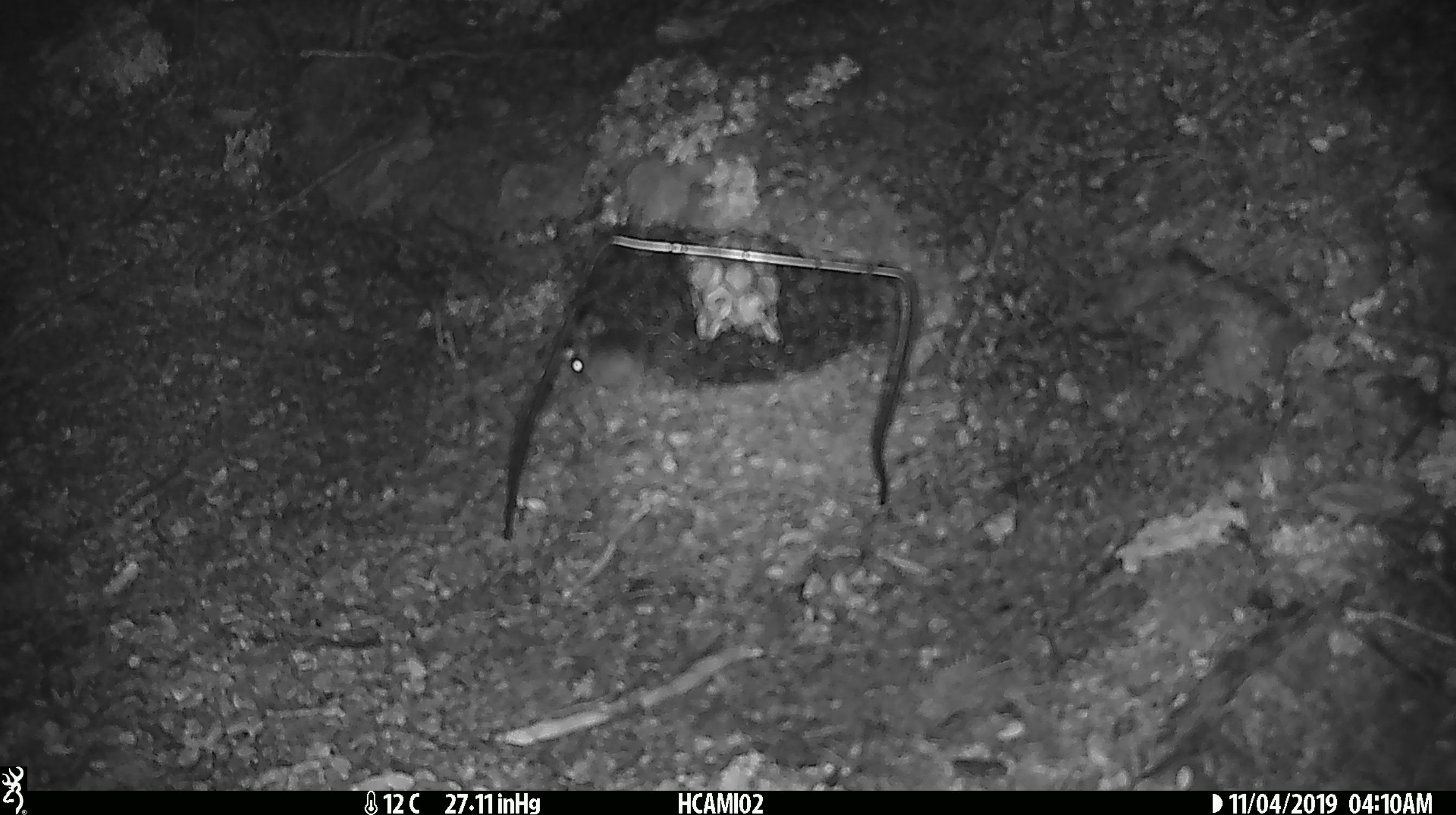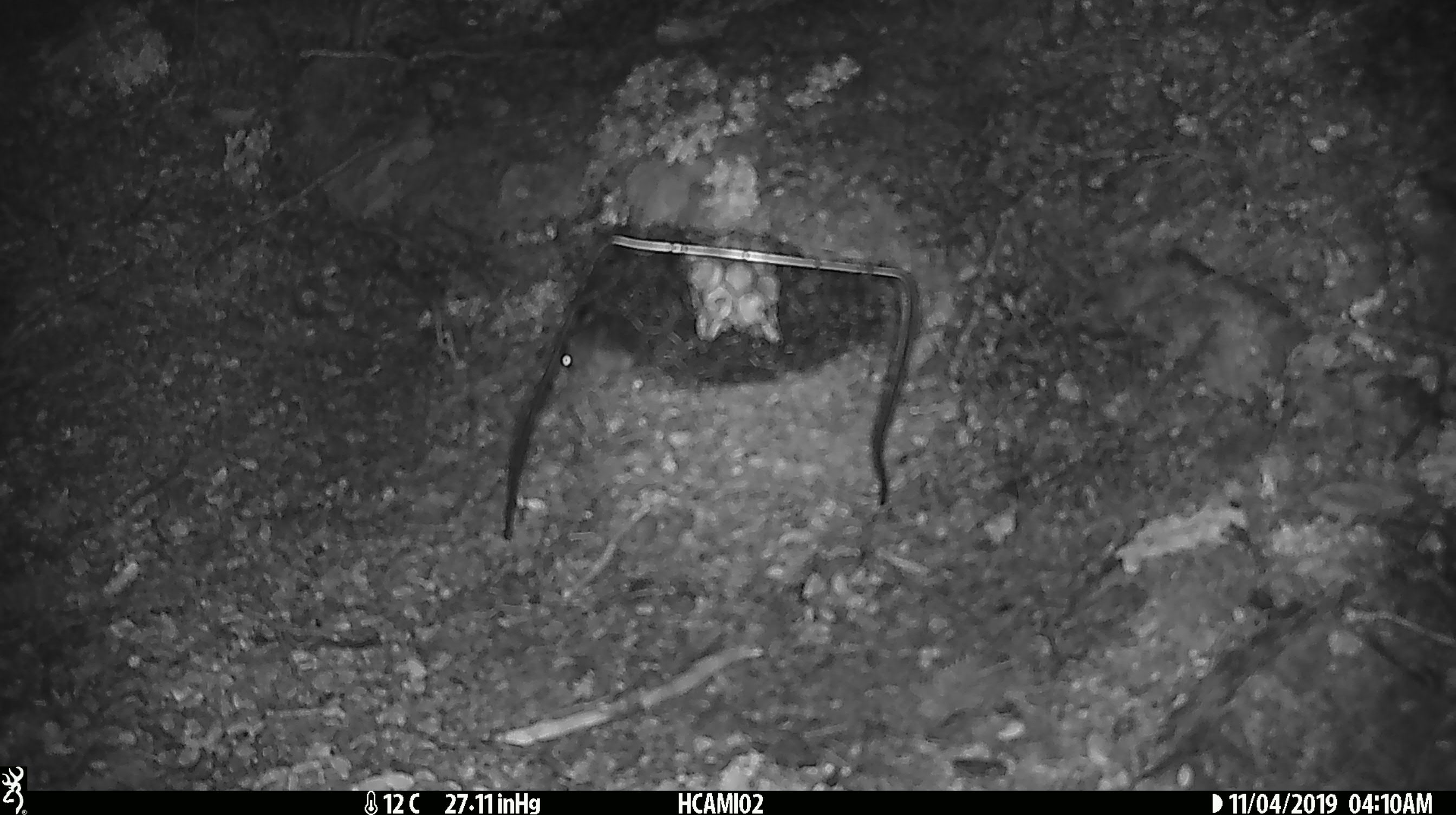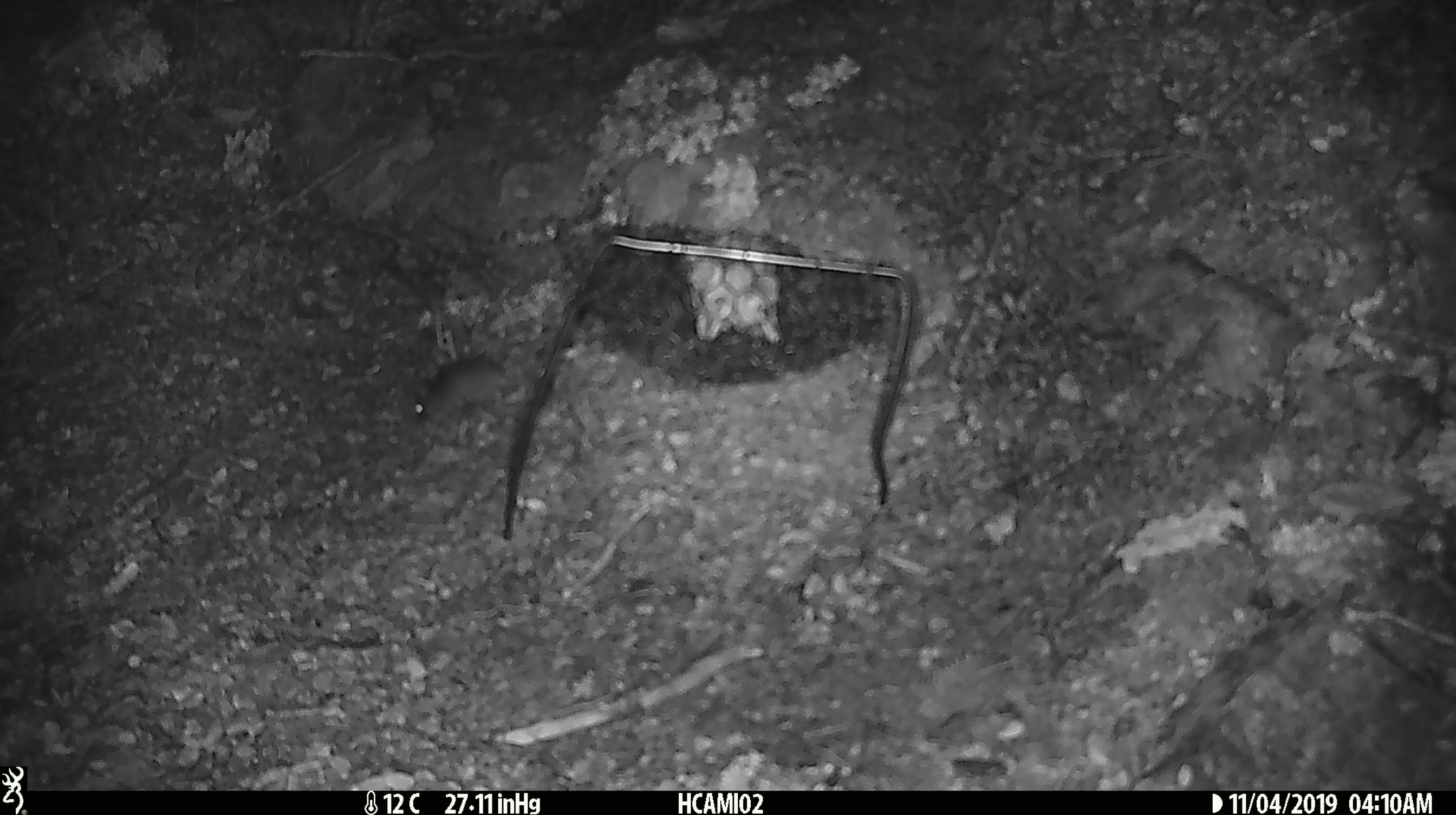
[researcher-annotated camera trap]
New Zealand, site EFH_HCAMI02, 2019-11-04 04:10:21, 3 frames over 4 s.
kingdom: Animalia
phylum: Chordata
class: Mammalia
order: Rodentia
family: Muridae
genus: Mus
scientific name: Mus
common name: mouse